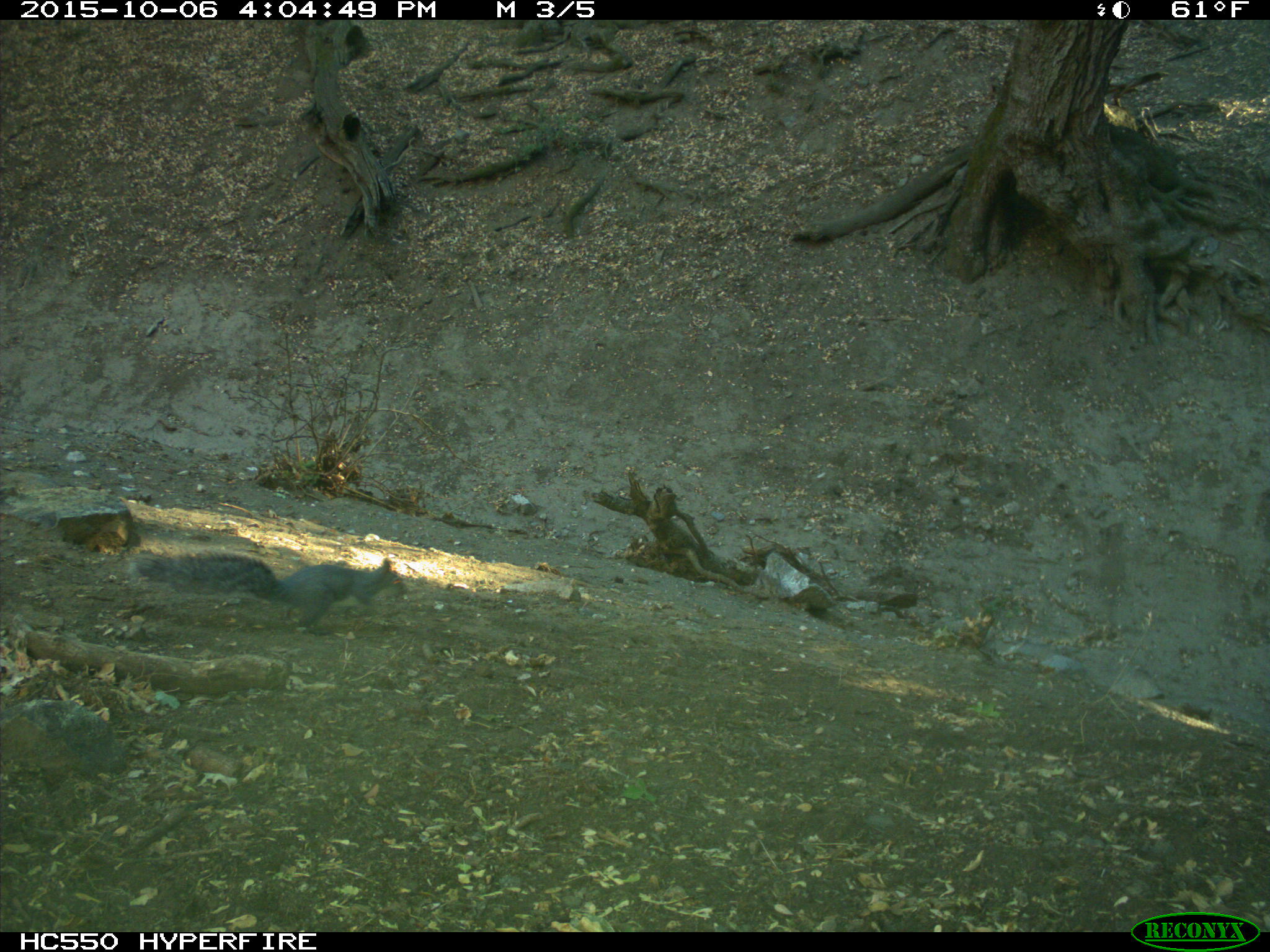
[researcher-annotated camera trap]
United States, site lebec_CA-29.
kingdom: Animalia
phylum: Chordata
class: Mammalia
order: Rodentia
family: Sciuridae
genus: Sciurus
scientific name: Sciurus carolinensis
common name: eastern gray squirrel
Sciurus carolinensis (eastern gray squirrel).